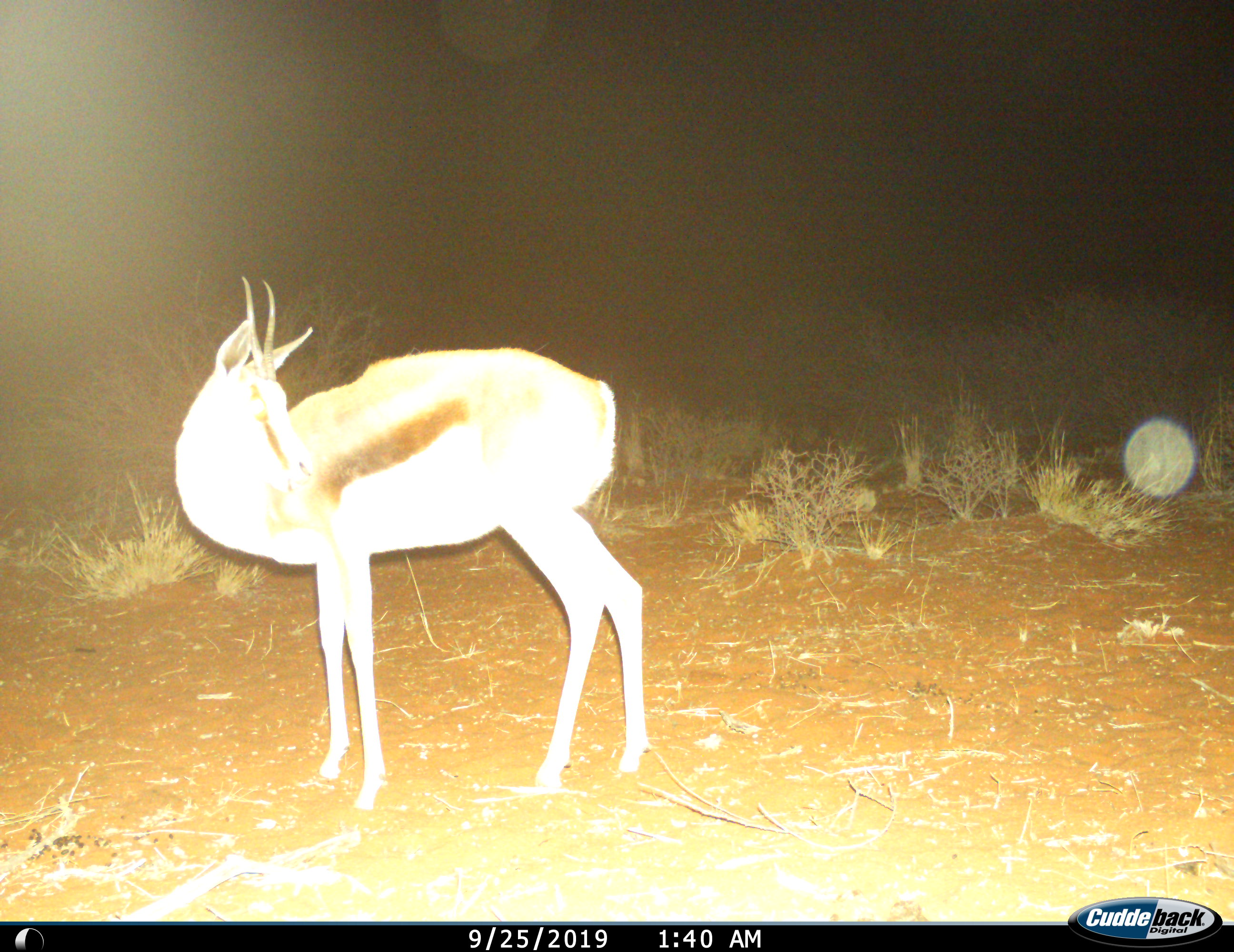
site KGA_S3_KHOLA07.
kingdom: Animalia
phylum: Chordata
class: Mammalia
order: Artiodactyla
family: Bovidae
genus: Antidorcas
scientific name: Antidorcas marsupialis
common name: springbok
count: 1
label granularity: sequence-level